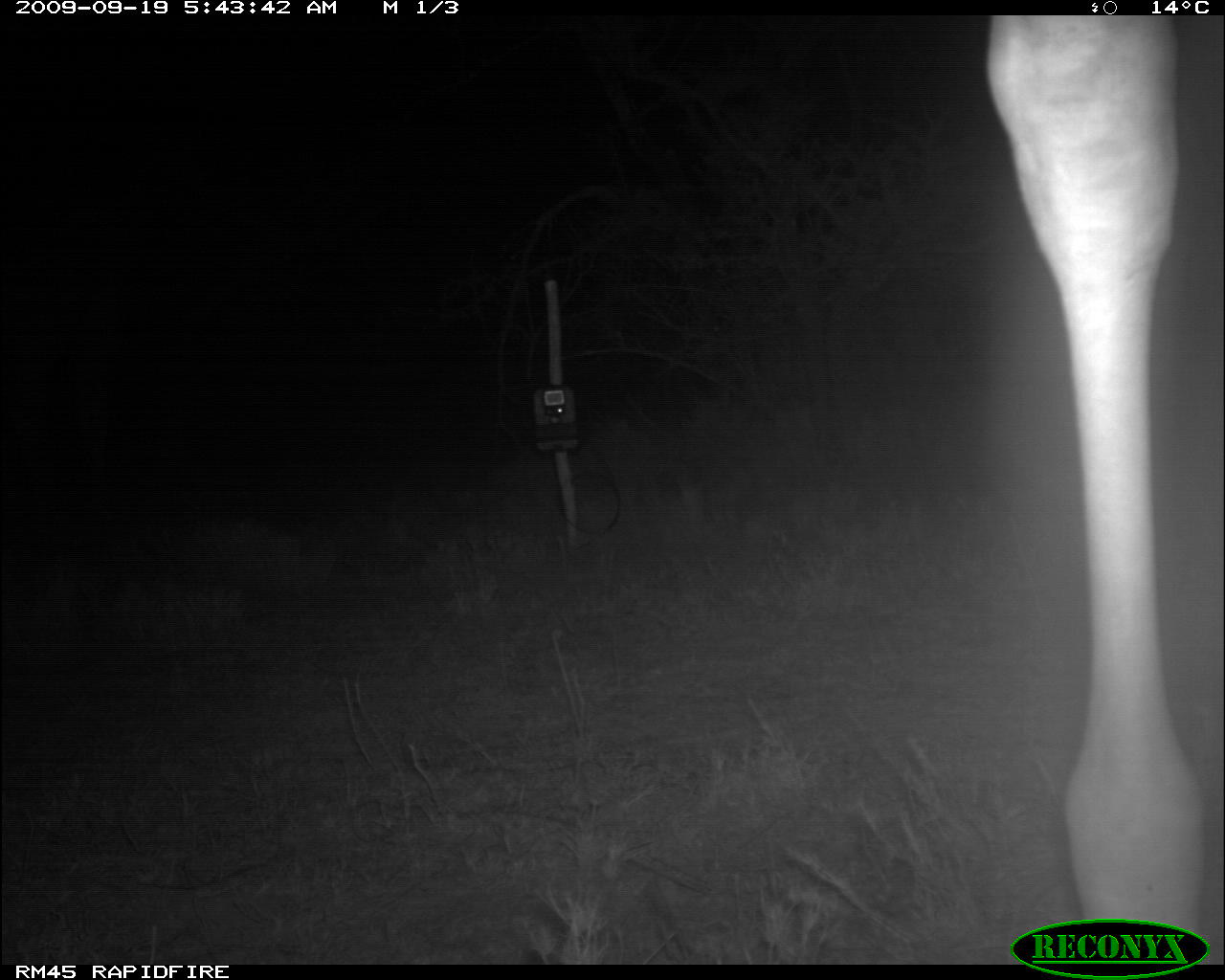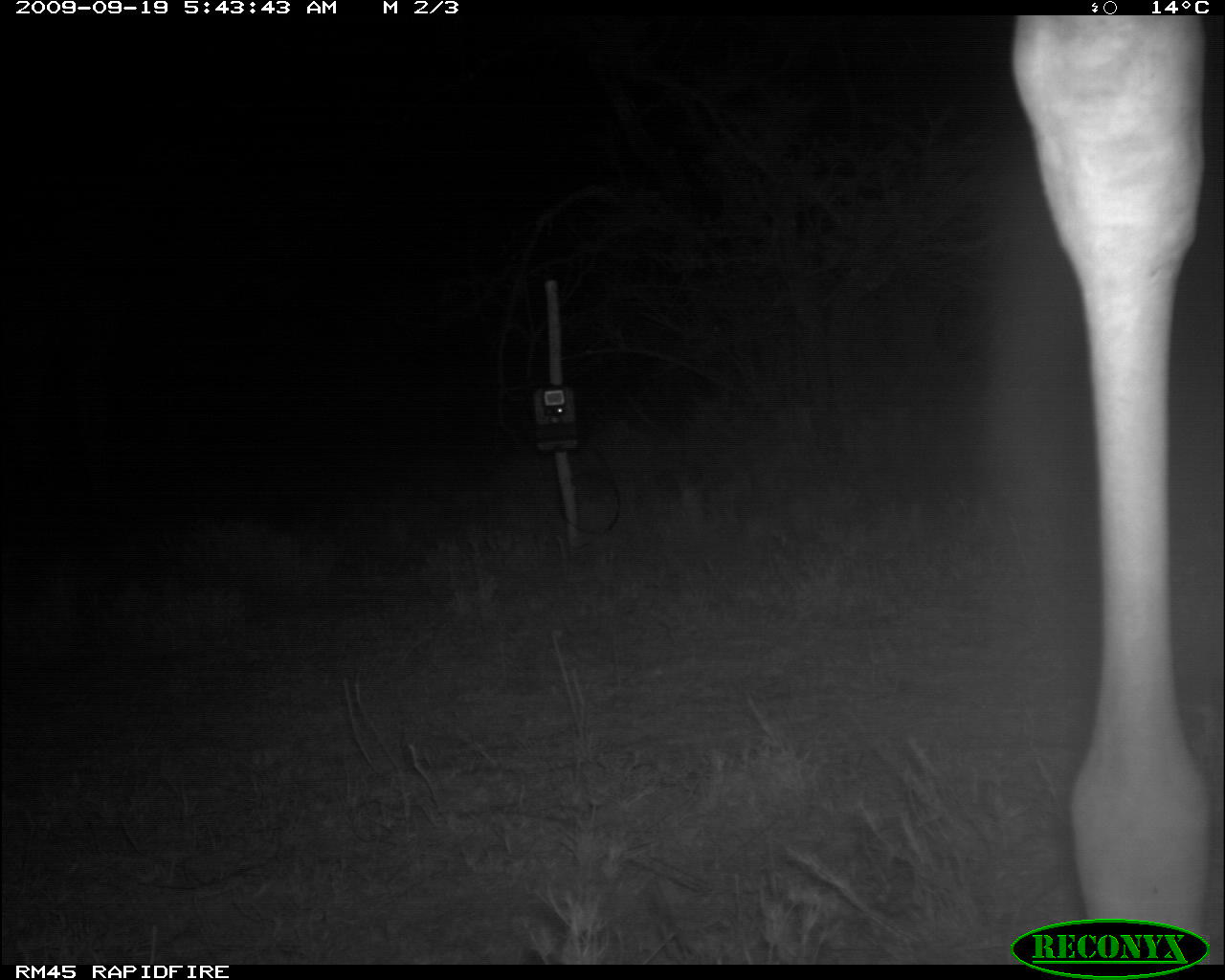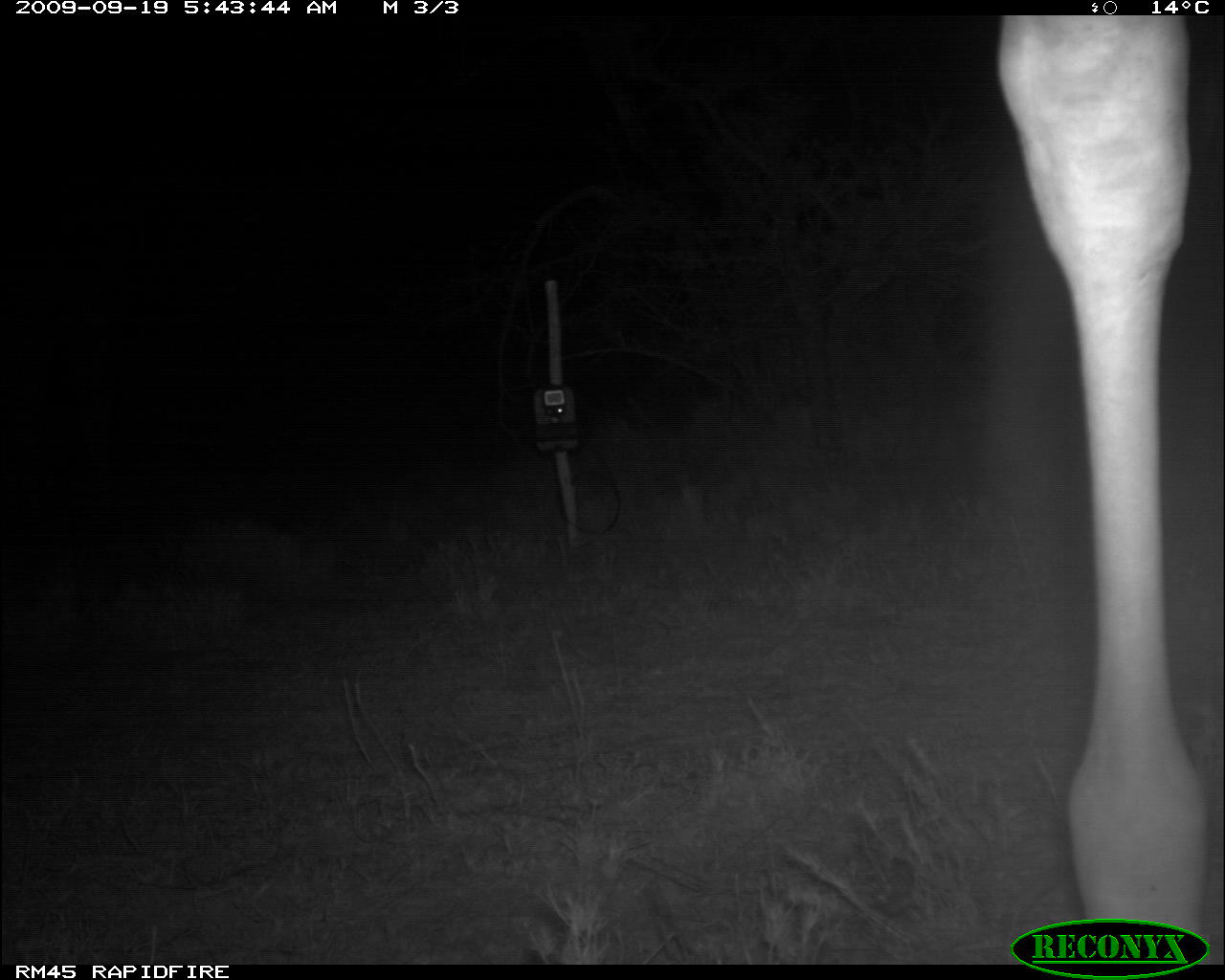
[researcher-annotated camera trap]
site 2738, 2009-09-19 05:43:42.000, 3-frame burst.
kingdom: Animalia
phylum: Chordata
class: Mammalia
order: Artiodactyla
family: Giraffidae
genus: Giraffa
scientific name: Giraffa camelopardalis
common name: giraffe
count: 1